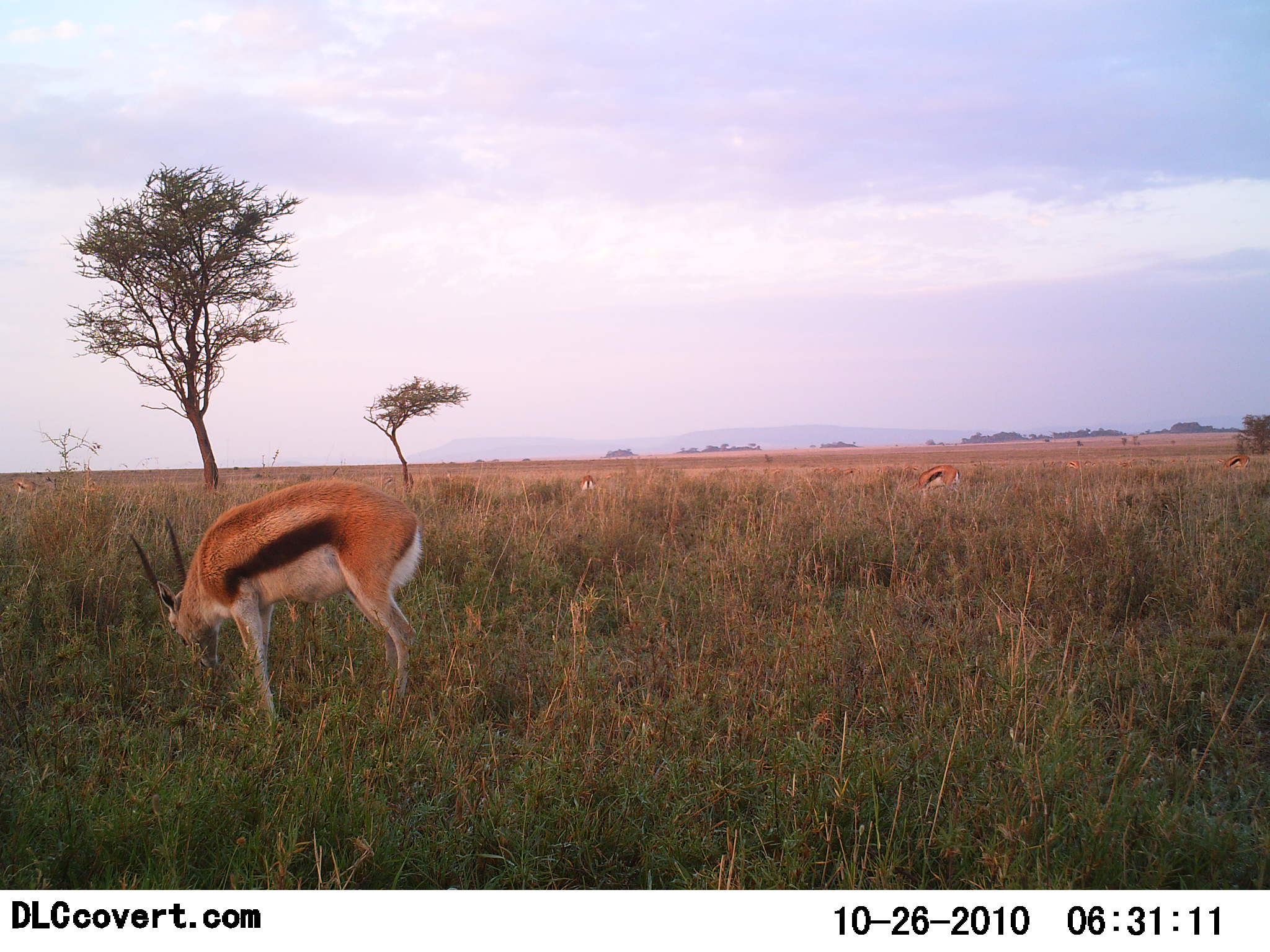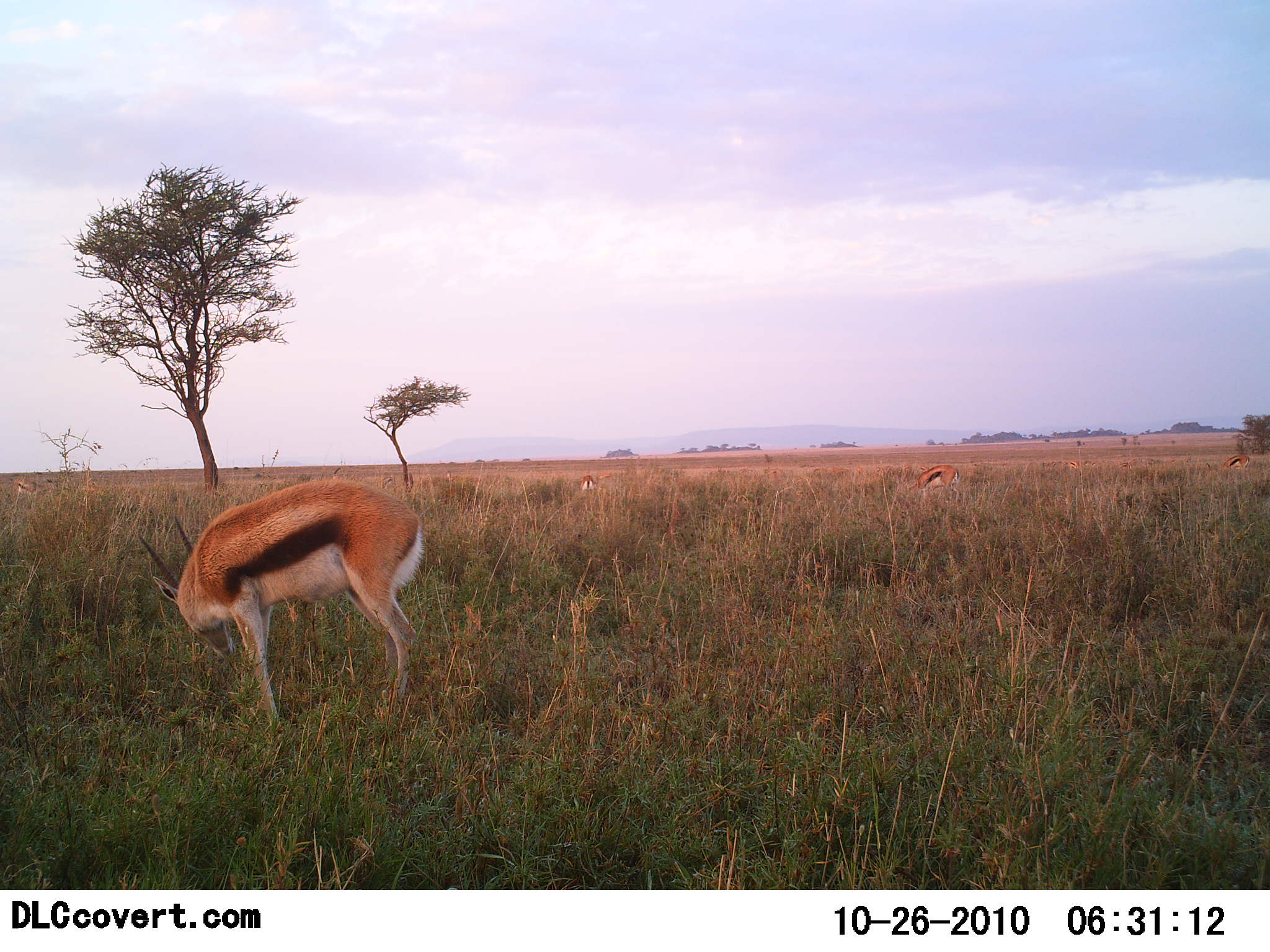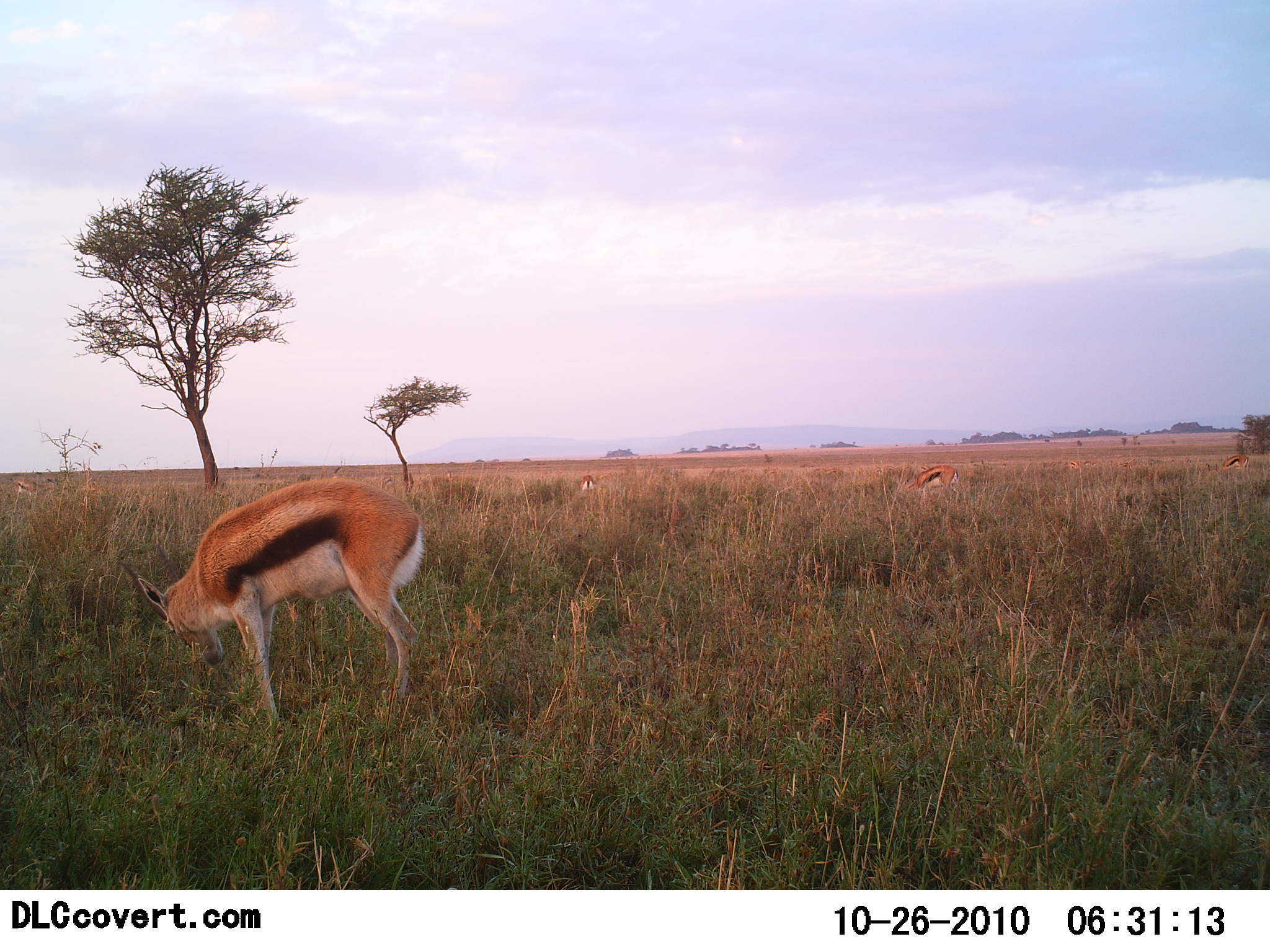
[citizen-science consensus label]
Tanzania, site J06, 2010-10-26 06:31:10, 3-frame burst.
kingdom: Animalia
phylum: Chordata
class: Mammalia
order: Artiodactyla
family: Bovidae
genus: Eudorcas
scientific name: Eudorcas thomsonii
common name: thomson's gazelle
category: gazellethomsons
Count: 4.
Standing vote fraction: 25%.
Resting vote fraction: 0%.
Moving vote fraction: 0%.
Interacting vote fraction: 0%.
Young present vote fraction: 0%.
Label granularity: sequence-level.